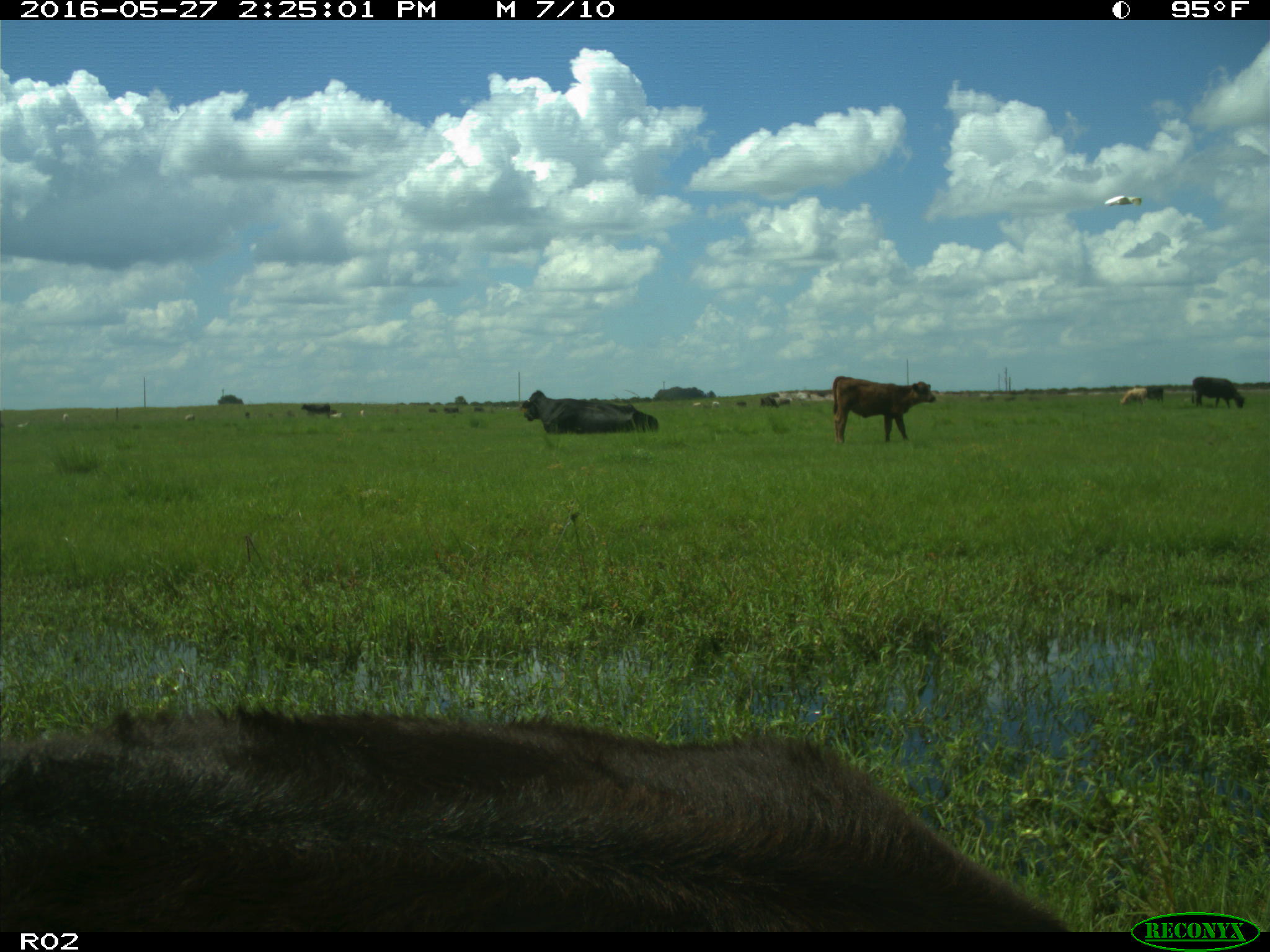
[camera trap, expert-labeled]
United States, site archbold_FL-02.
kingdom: Animalia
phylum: Chordata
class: Mammalia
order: Artiodactyla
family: Bovidae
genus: Bos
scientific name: Bos taurus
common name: domestic cow